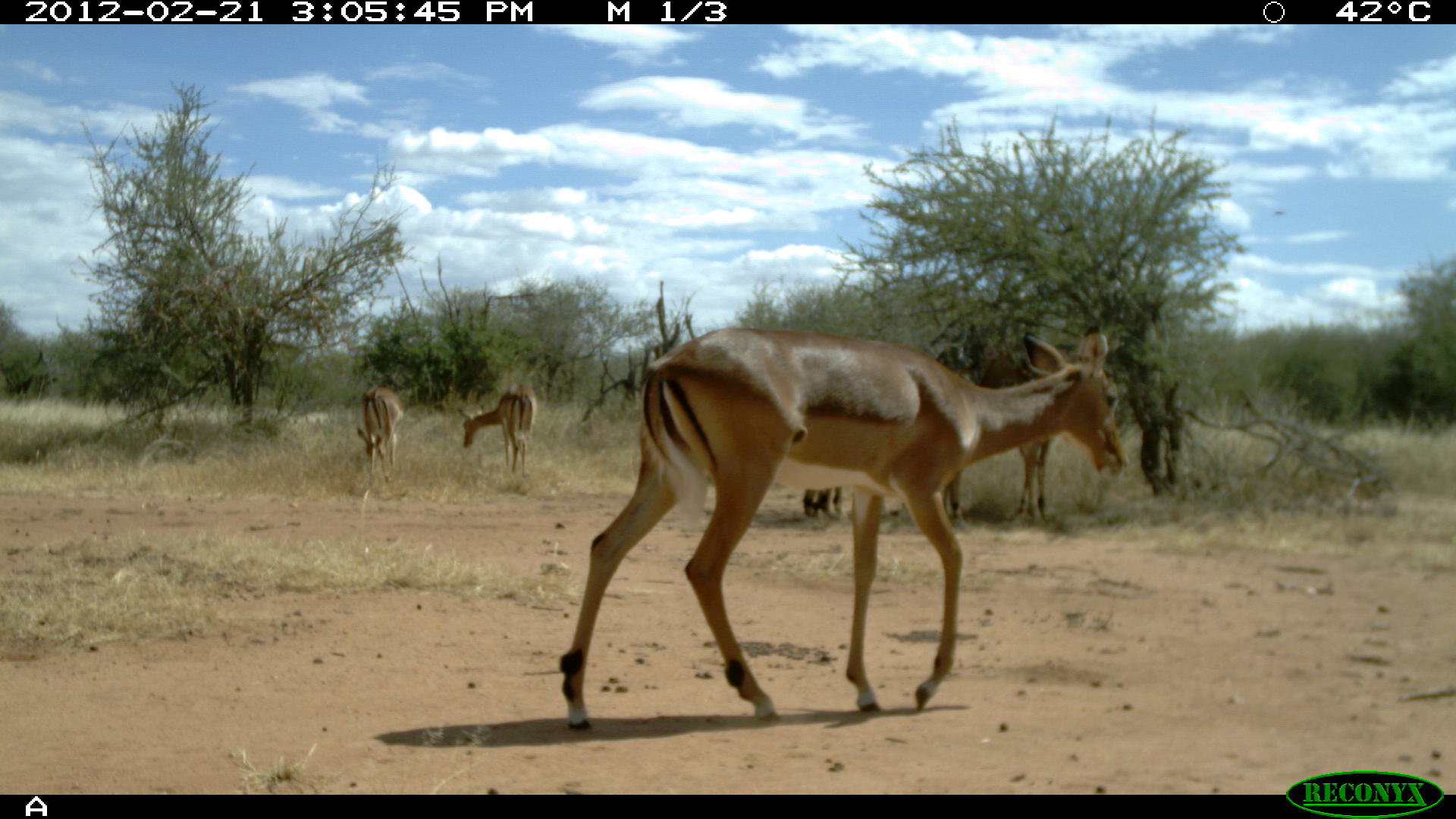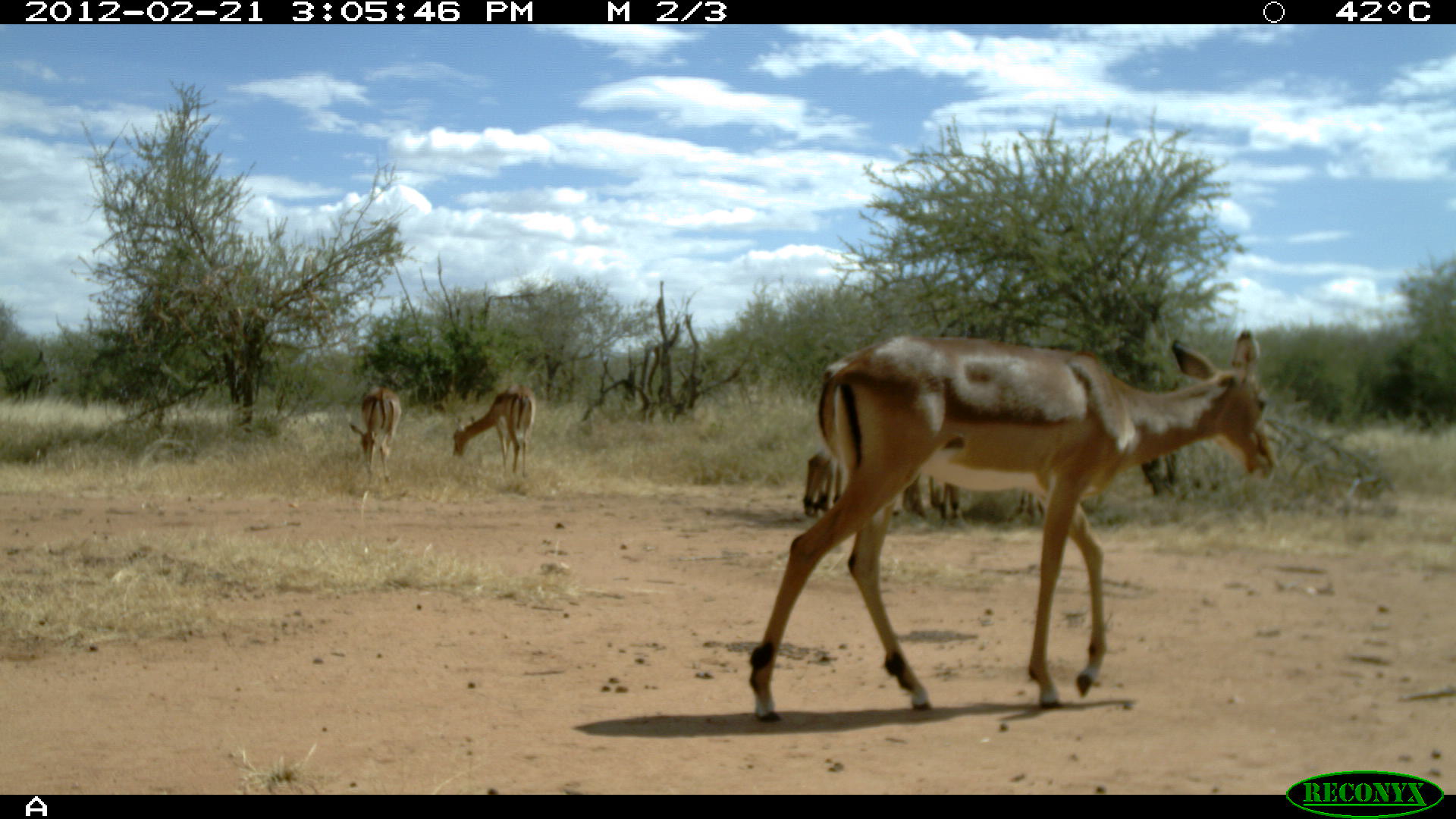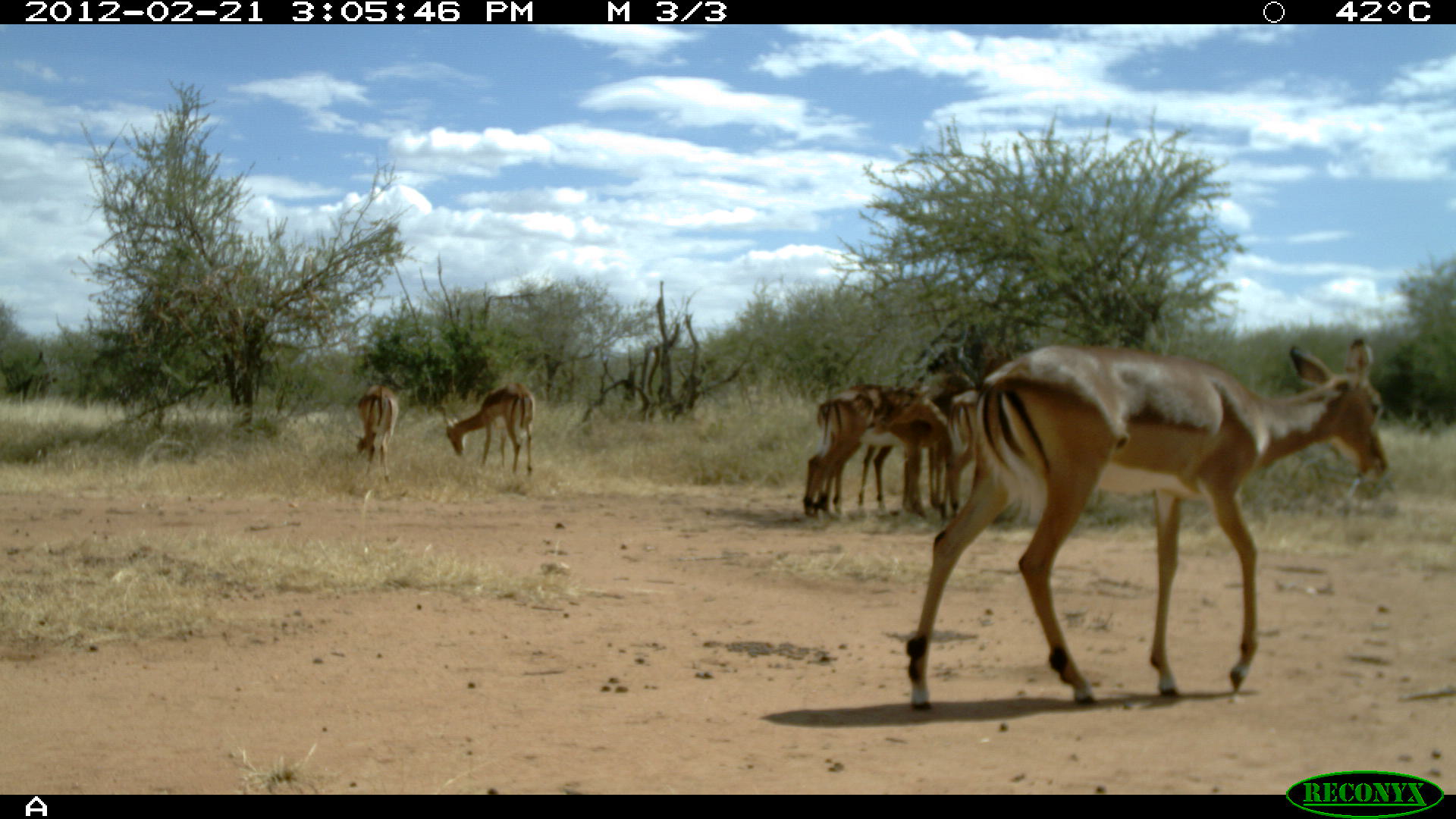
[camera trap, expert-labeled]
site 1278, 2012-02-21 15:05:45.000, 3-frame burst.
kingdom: Animalia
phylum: Chordata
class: Mammalia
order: Artiodactyla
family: Bovidae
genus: Aepyceros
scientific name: Aepyceros melampus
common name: impala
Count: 5.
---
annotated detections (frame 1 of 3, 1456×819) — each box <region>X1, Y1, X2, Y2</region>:
aepyceros melampus: <region>552, 322, 1129, 729</region>; <region>800, 281, 1063, 528</region>; <region>940, 339, 1059, 525</region>; <region>455, 383, 538, 478</region>; <region>356, 385, 405, 486</region>; <region>793, 487, 845, 523</region>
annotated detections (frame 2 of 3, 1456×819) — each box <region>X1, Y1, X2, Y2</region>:
aepyceros melampus: <region>741, 325, 1281, 726</region>; <region>450, 381, 538, 479</region>; <region>347, 385, 402, 486</region>; <region>900, 471, 983, 526</region>; <region>799, 445, 857, 518</region>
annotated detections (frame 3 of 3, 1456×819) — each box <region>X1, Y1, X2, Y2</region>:
aepyceros melampus: <region>902, 335, 1390, 711</region>; <region>799, 373, 949, 518</region>; <region>875, 366, 954, 527</region>; <region>955, 339, 1016, 531</region>; <region>442, 379, 537, 478</region>; <region>812, 394, 892, 510</region>; <region>351, 382, 401, 486</region>